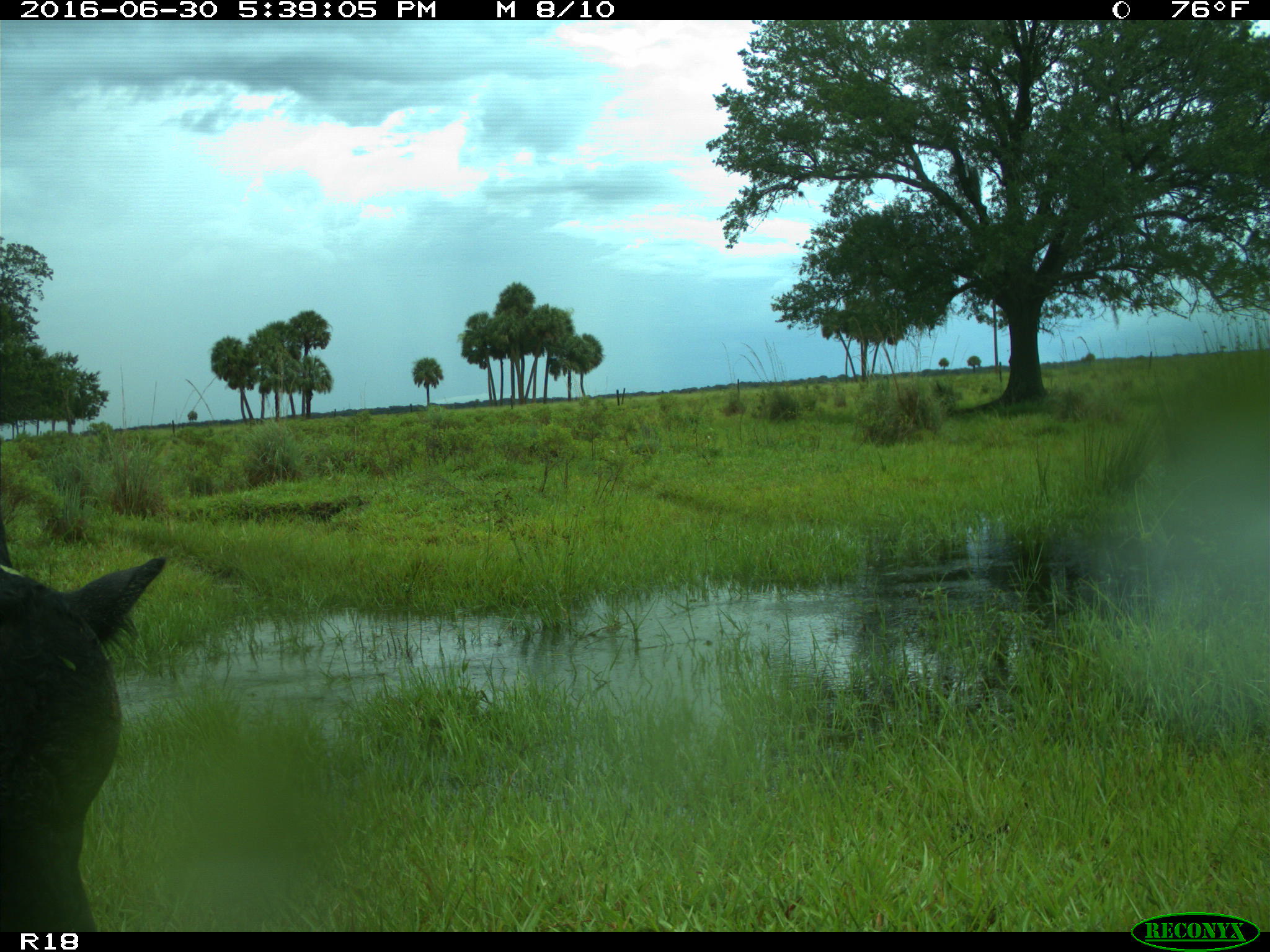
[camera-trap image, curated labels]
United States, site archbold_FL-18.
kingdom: Animalia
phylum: Chordata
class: Mammalia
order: Artiodactyla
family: Bovidae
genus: Bos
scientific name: Bos taurus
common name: domestic cow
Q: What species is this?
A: Bos taurus (domestic cow).